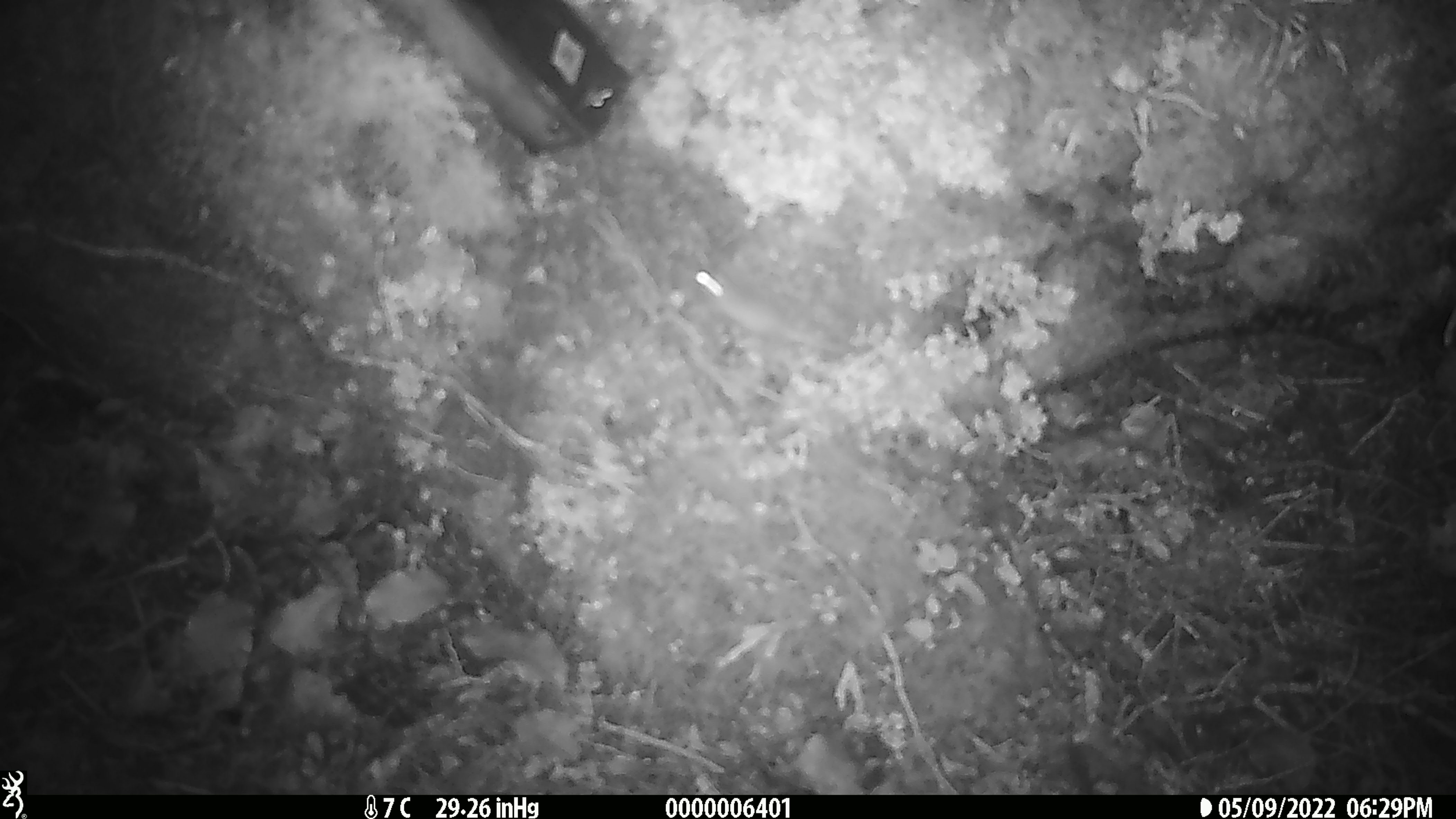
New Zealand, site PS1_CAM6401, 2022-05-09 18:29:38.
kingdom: Animalia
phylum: Chordata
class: Mammalia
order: Rodentia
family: Muridae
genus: Mus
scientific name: Mus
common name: mouse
Mouse (Mus).